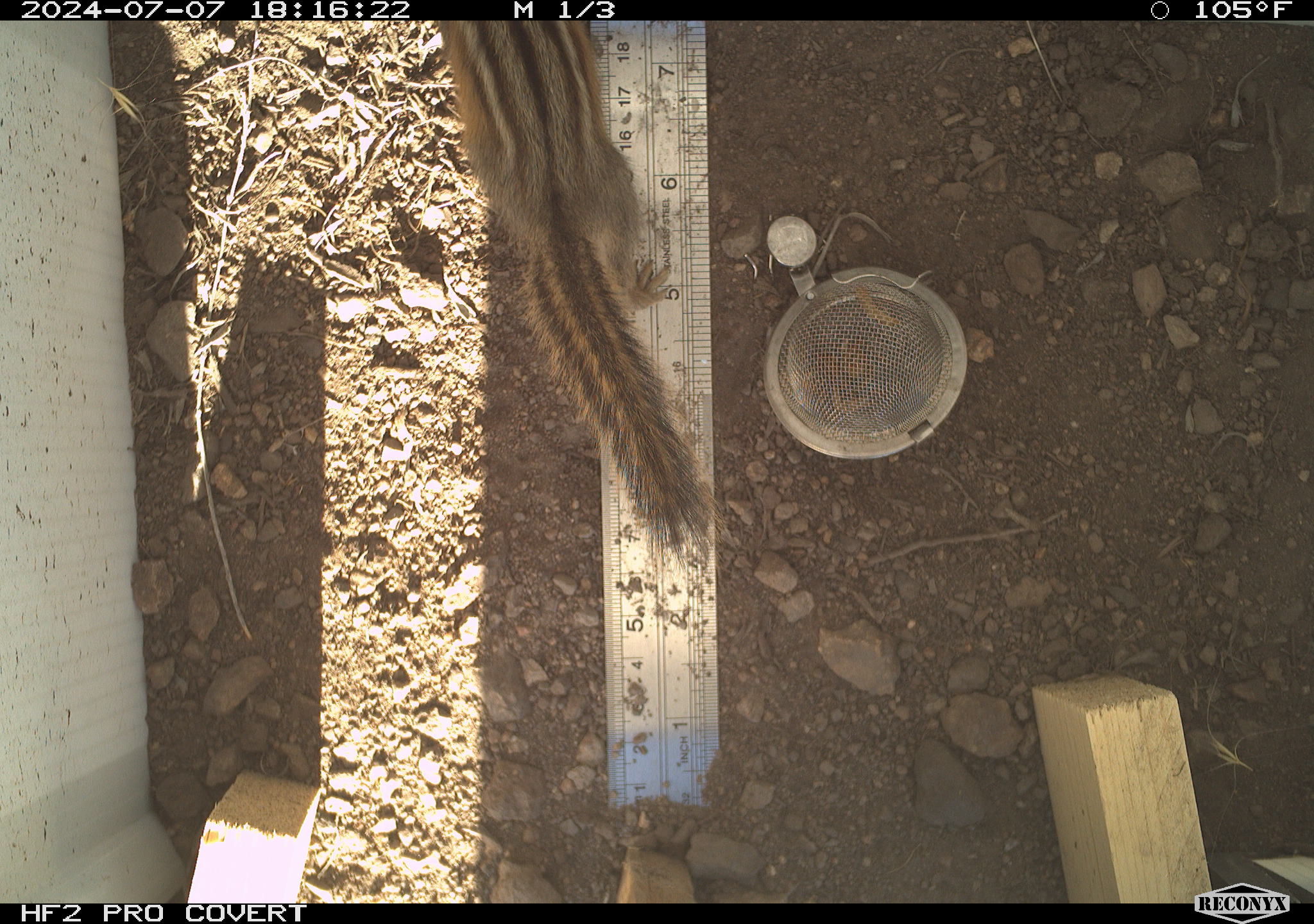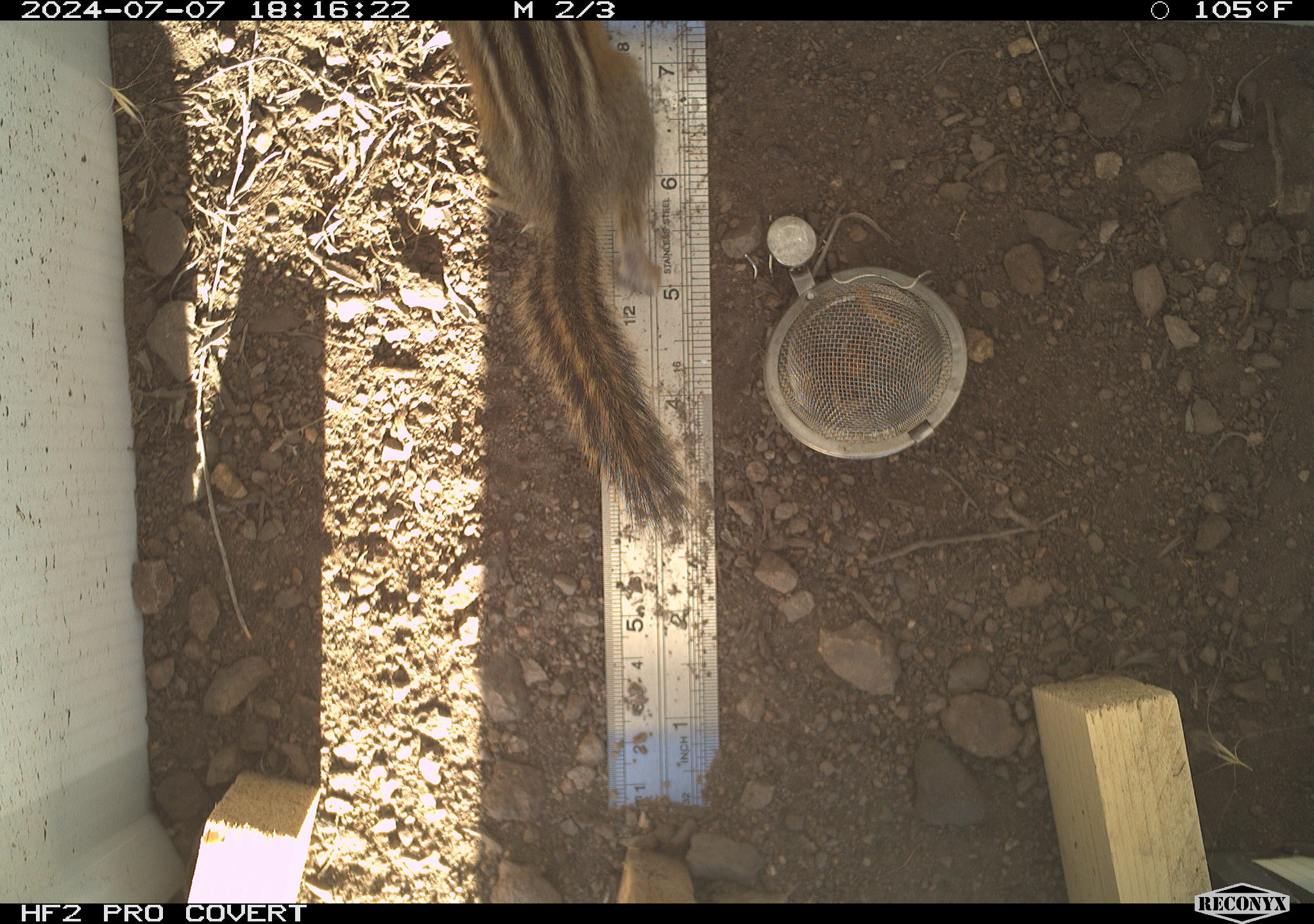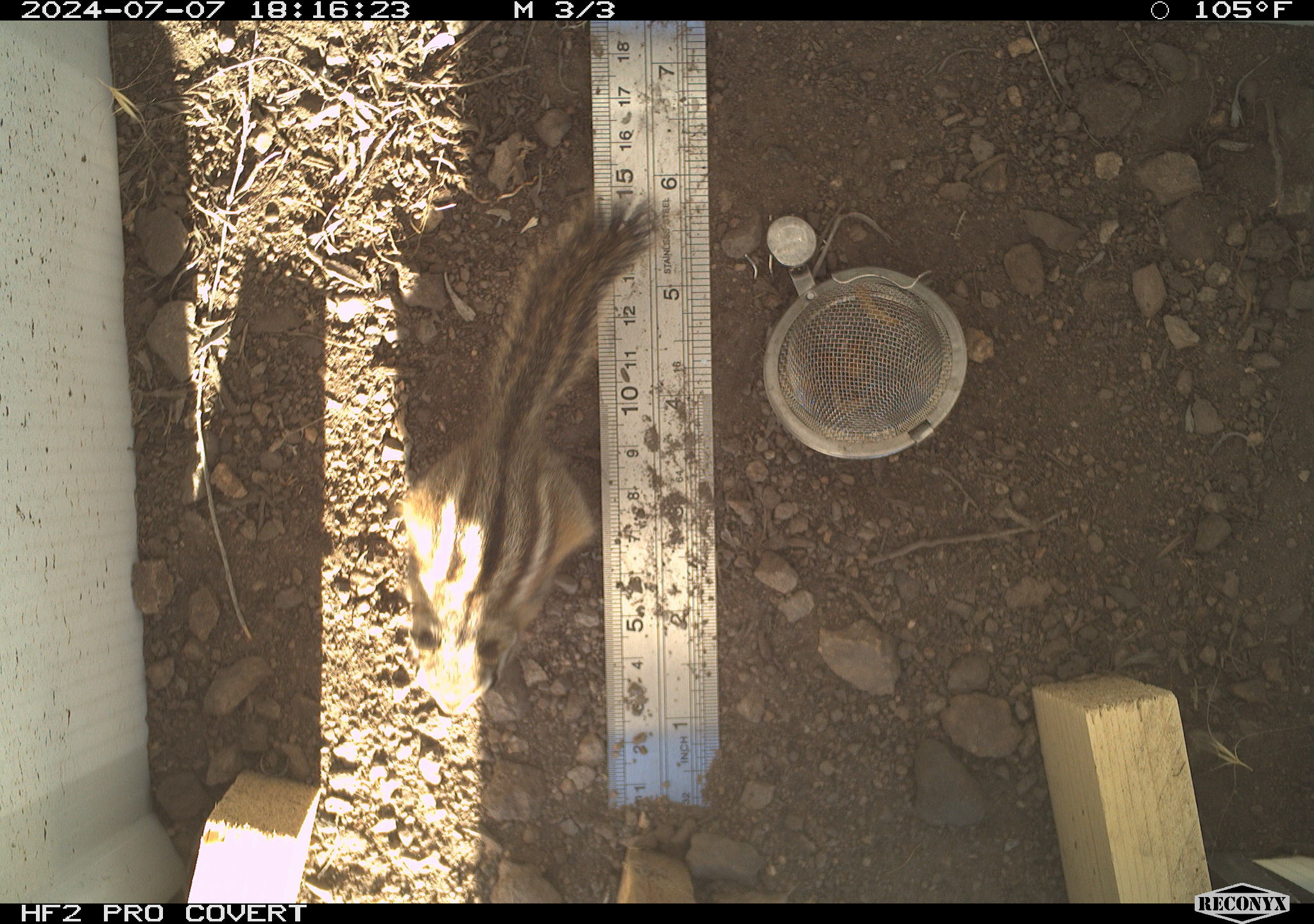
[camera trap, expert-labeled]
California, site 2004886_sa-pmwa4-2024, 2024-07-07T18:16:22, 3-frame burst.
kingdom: Animalia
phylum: Chordata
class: Mammalia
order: Rodentia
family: Sciuridae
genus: Neotamias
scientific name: Neotamias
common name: western chipmunks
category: neotamias species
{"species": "neotamias species (western chipmunks) (Neotamias)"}